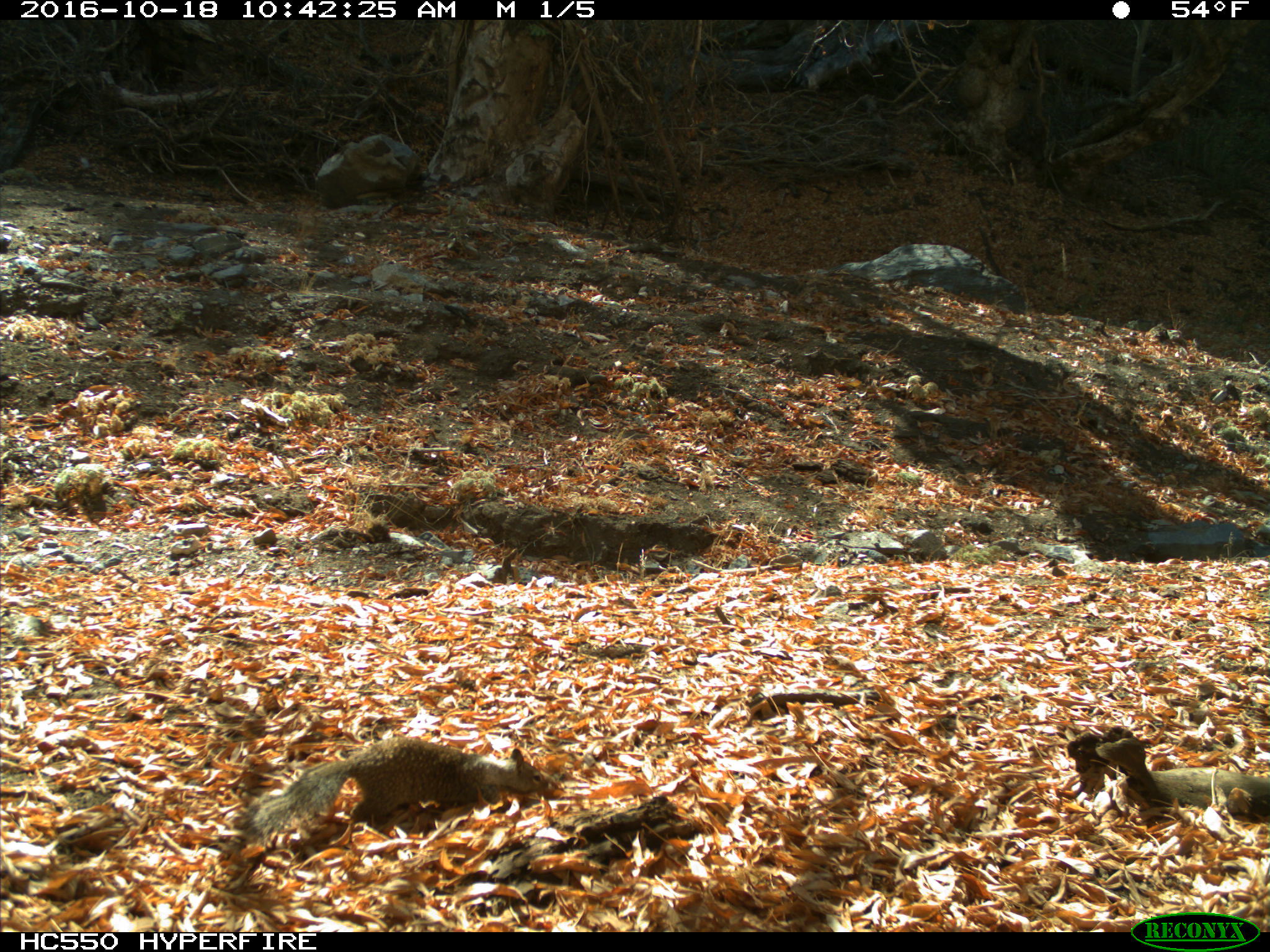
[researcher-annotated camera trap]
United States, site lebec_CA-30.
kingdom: Animalia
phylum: Chordata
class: Mammalia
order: Rodentia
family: Sciuridae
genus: Otospermophilus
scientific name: Otospermophilus beecheyi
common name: california ground squirrel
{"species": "Otospermophilus beecheyi (california ground squirrel)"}